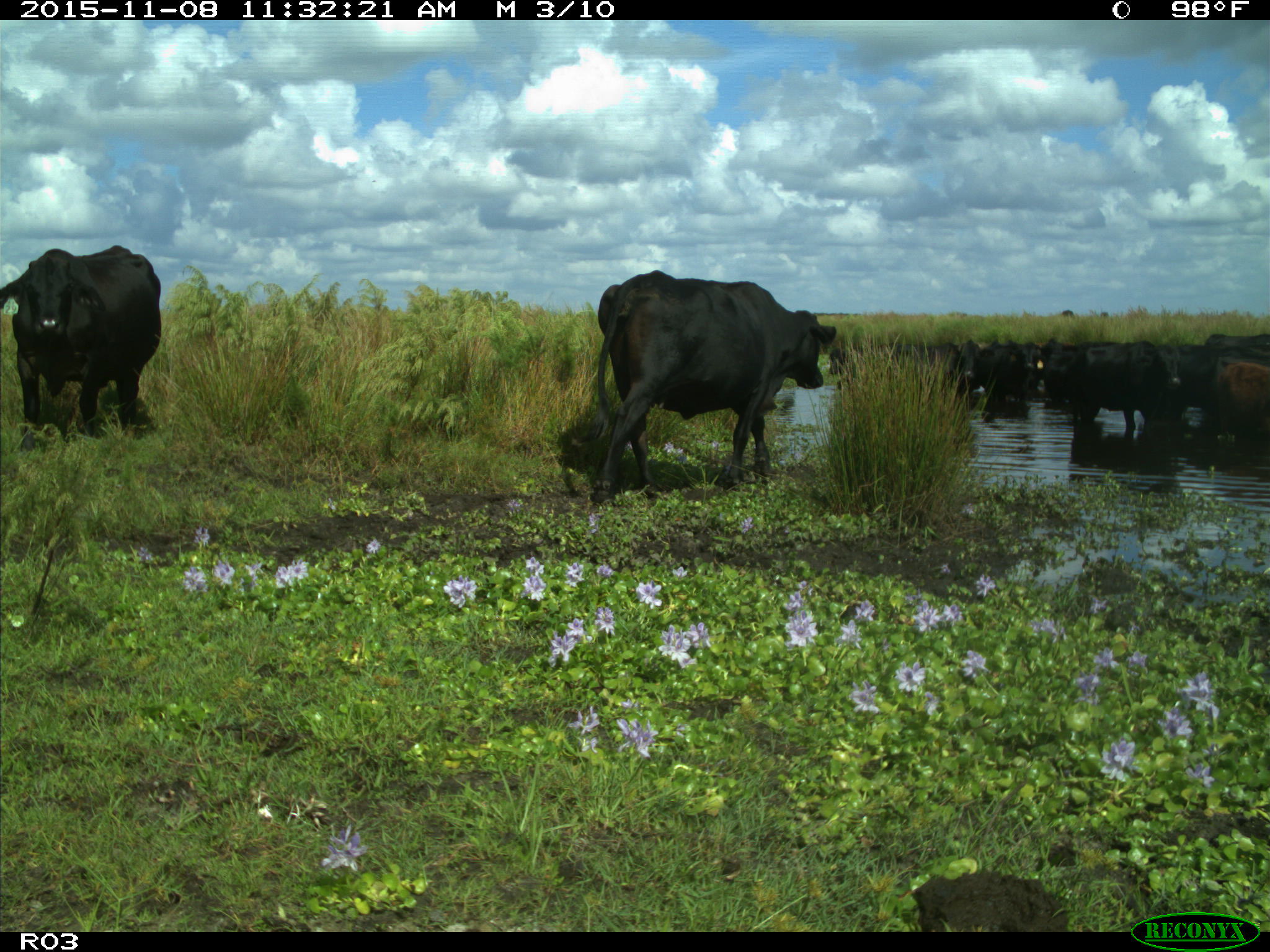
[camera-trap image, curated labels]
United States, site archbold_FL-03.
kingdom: Animalia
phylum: Chordata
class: Mammalia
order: Artiodactyla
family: Bovidae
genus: Bos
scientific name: Bos taurus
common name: domestic cow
Bos taurus (domestic cow).